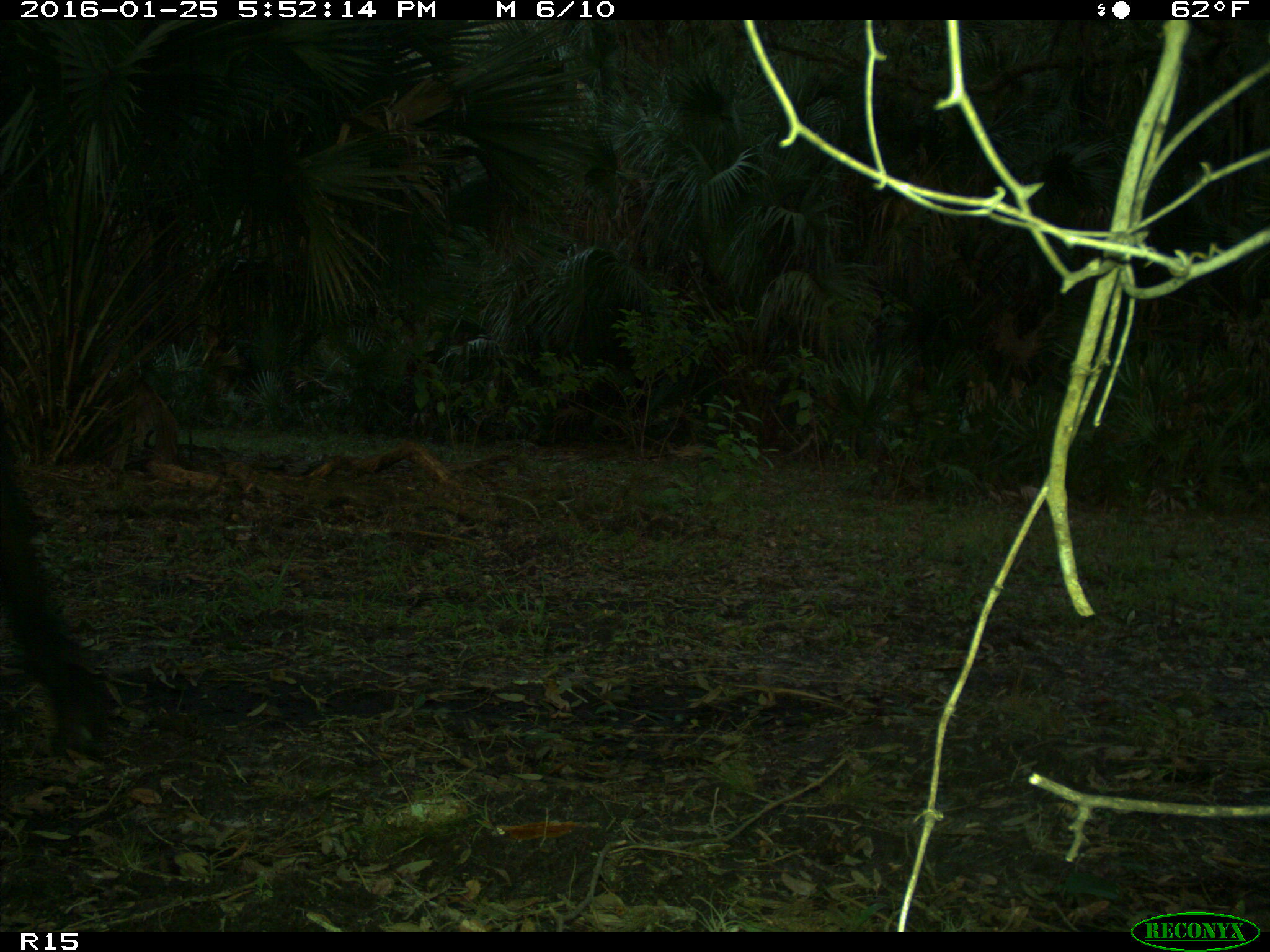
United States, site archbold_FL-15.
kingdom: Animalia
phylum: Chordata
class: Mammalia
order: Artiodactyla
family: Bovidae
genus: Bos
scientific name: Bos taurus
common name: domestic cow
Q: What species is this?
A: Bos taurus (domestic cow).